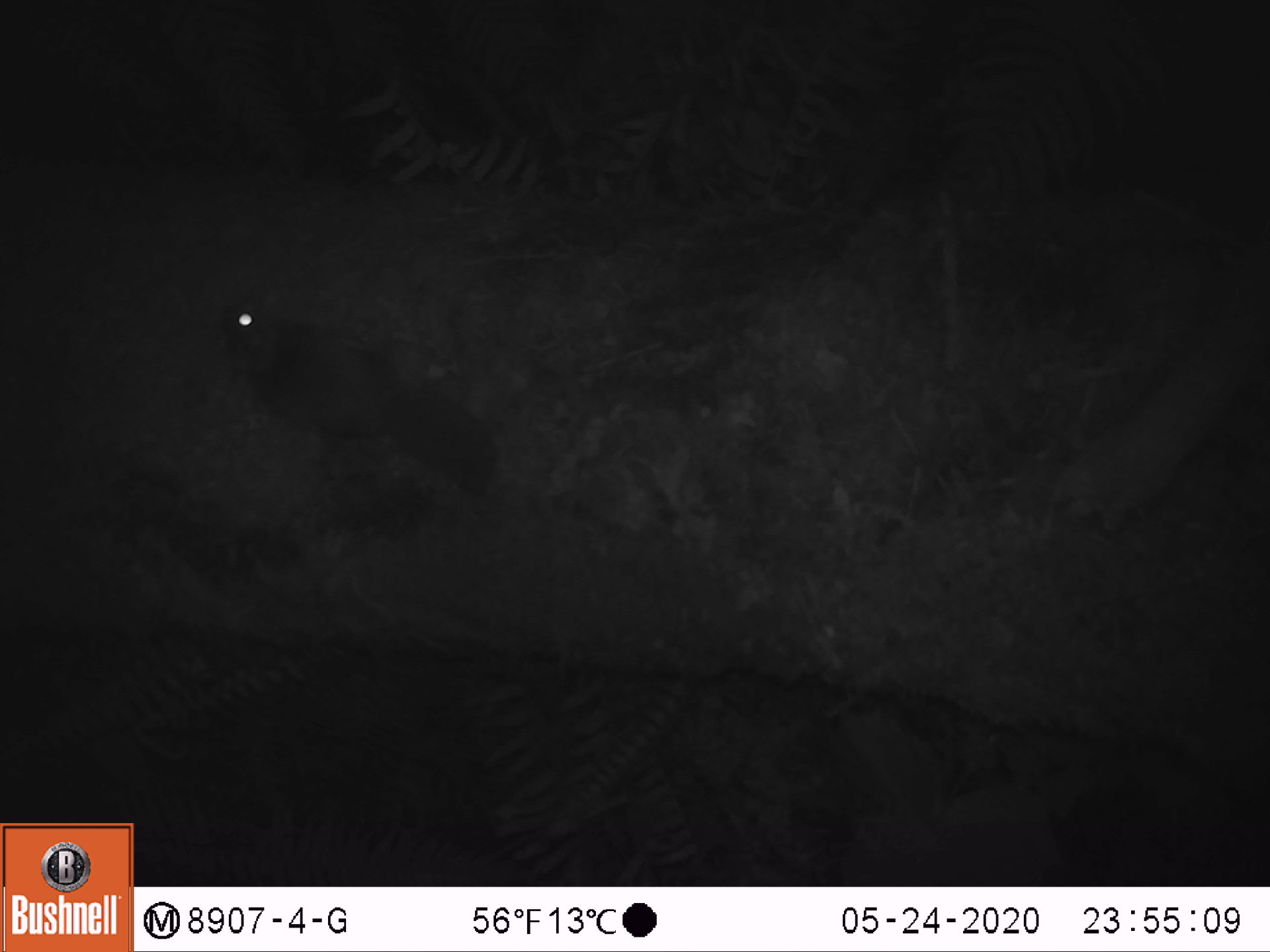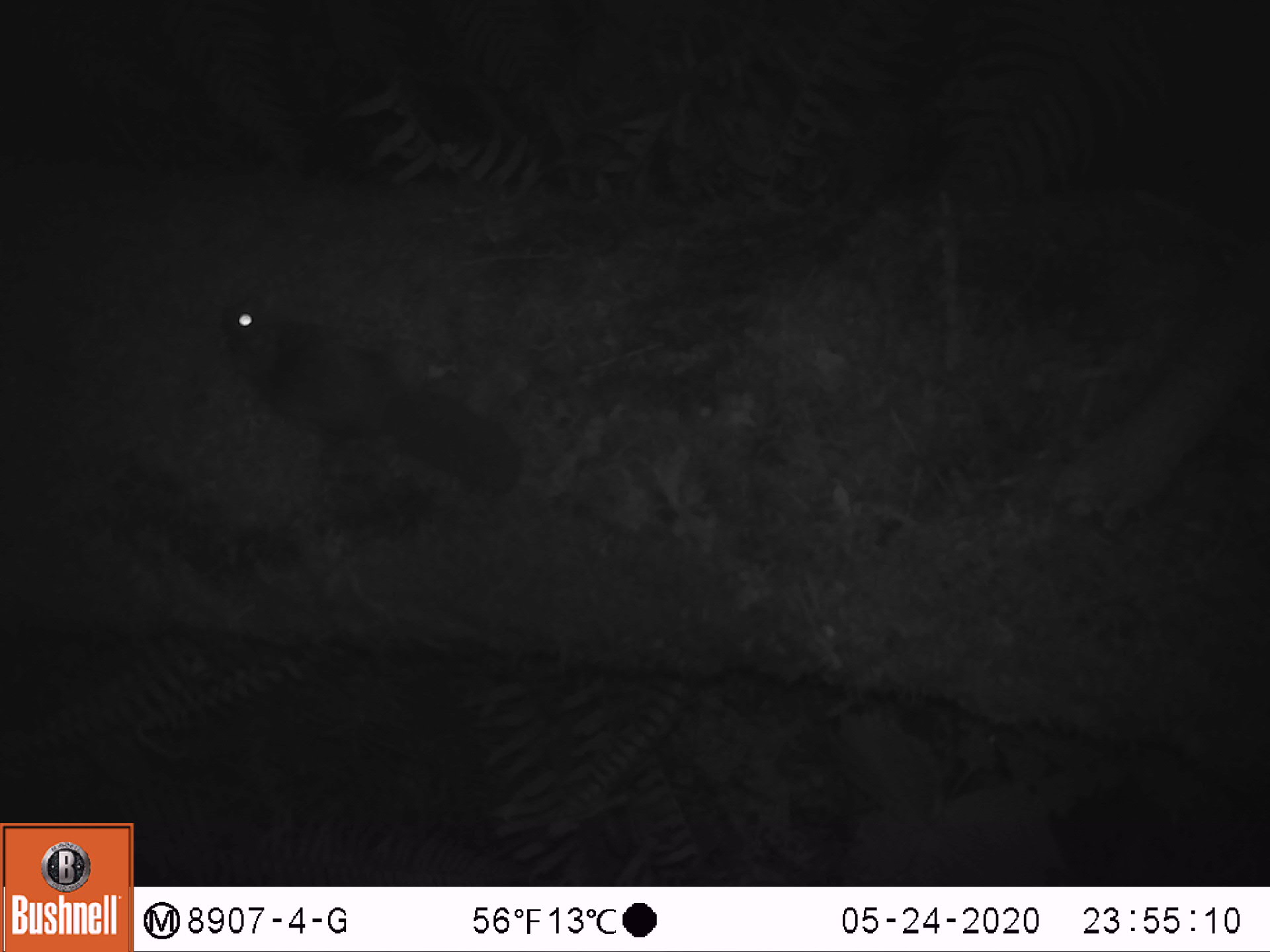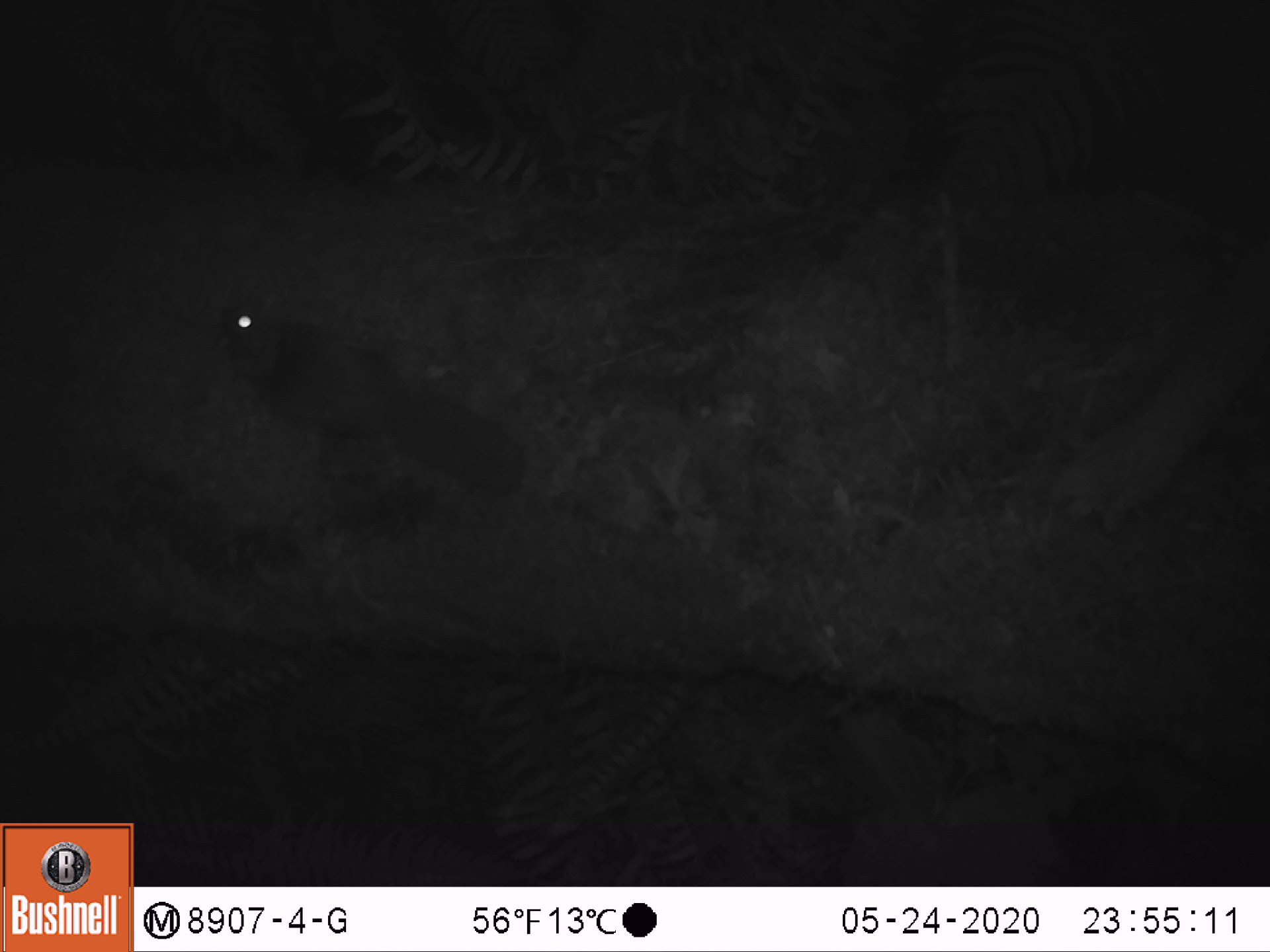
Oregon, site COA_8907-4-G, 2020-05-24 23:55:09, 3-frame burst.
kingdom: Animalia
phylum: Chordata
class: Mammalia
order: Rodentia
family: Sciuridae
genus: Glaucomys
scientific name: Glaucomys oregonensis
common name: humboldt's flying squirrel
Humboldt's flying squirrel (Glaucomys oregonensis).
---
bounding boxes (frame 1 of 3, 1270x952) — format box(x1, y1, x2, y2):
humboldt's flying squirrel: box(208, 283, 521, 512)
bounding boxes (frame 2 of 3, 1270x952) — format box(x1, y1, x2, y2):
humboldt's flying squirrel: box(201, 280, 539, 512)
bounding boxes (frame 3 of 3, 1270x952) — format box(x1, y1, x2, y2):
humboldt's flying squirrel: box(206, 285, 539, 514)